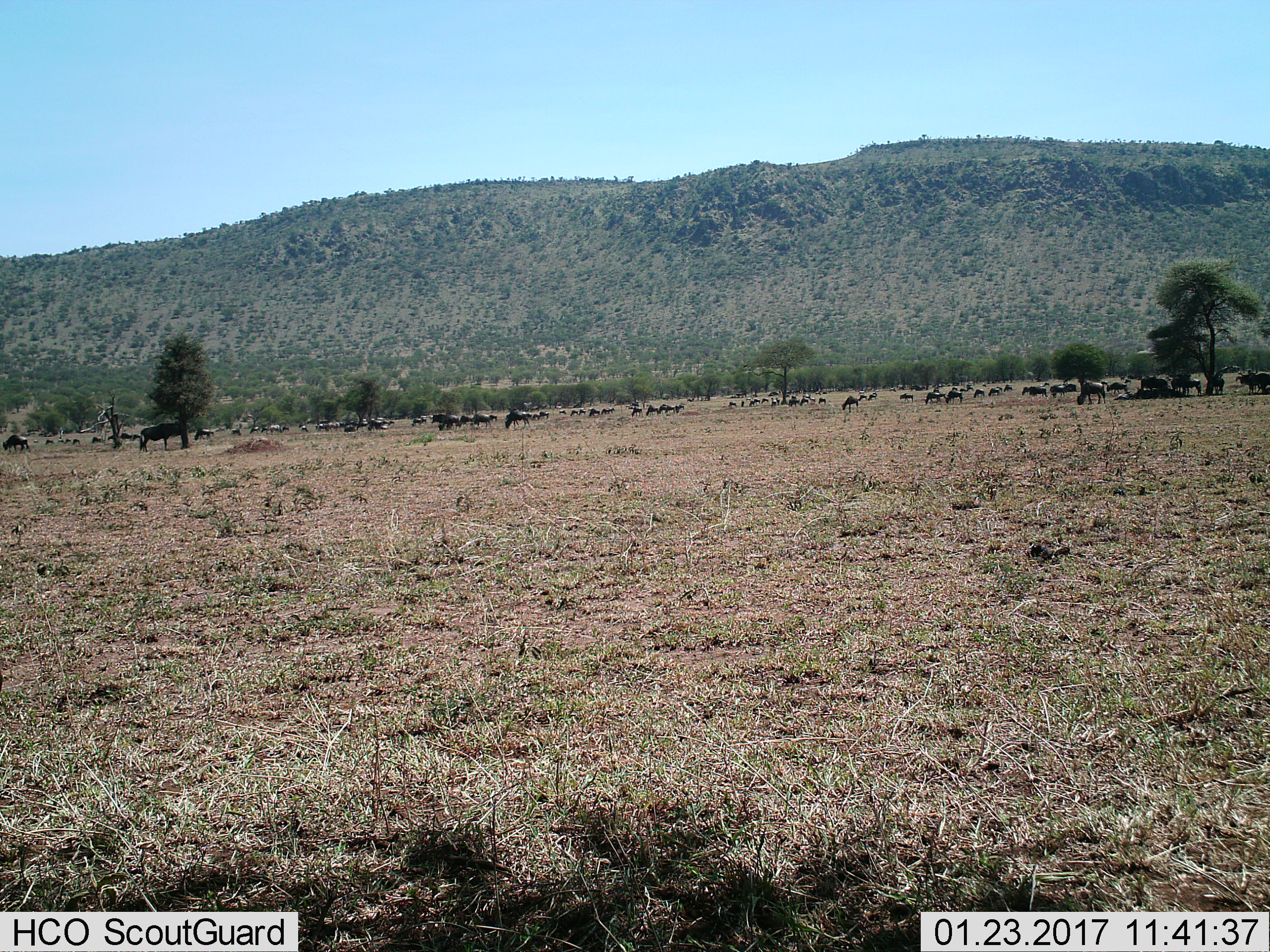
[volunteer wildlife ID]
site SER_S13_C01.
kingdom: Animalia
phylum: Chordata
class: Mammalia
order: Artiodactyla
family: Bovidae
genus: Connochaetes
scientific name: Connochaetes taurinus taurinus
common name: blue wildebeest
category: wildebeestblue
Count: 51+.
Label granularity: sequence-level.